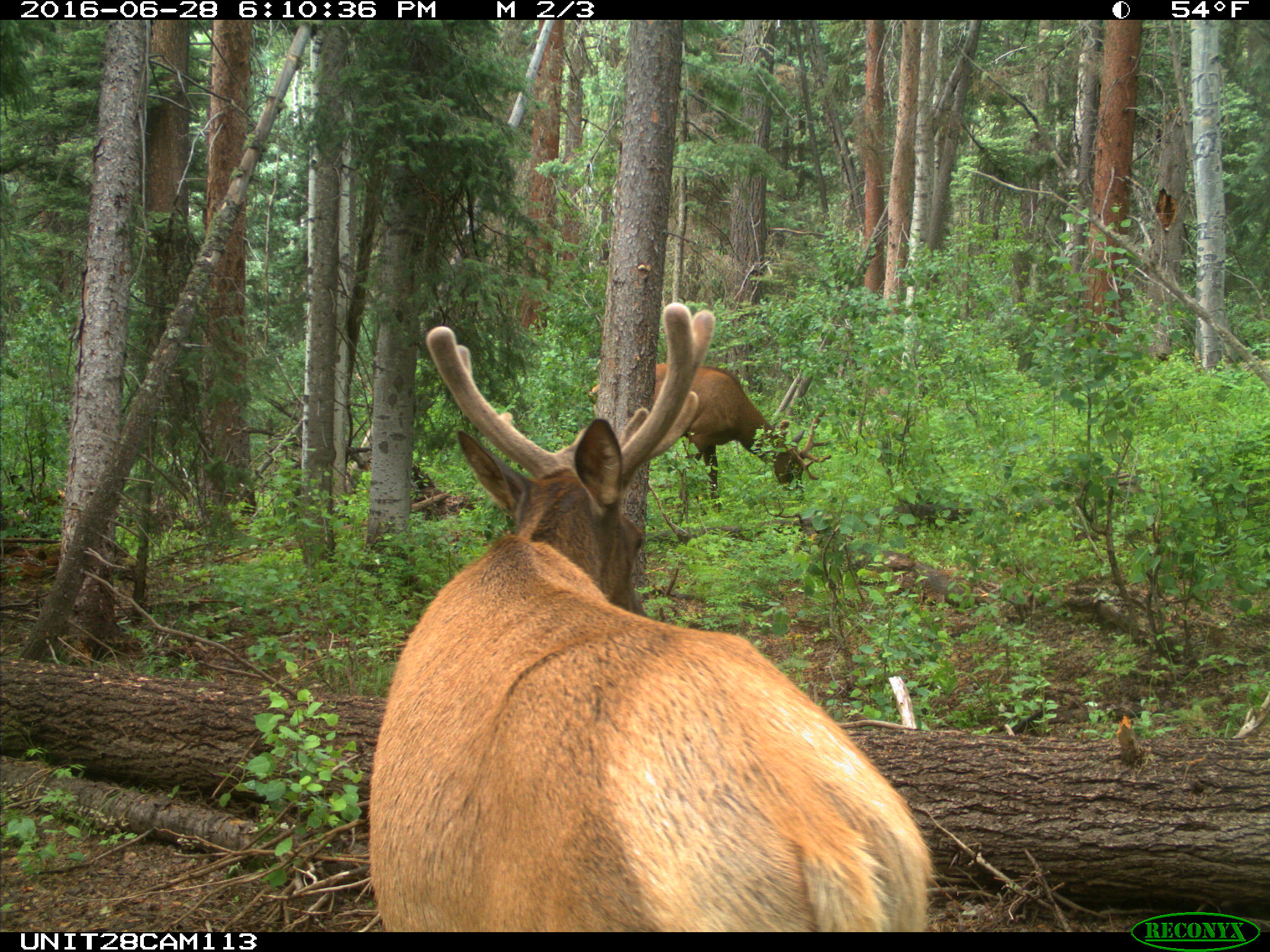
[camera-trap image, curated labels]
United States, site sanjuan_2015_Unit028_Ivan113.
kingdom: Animalia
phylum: Chordata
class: Mammalia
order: Artiodactyla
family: Cervidae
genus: Cervus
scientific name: Cervus elaphus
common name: red deer